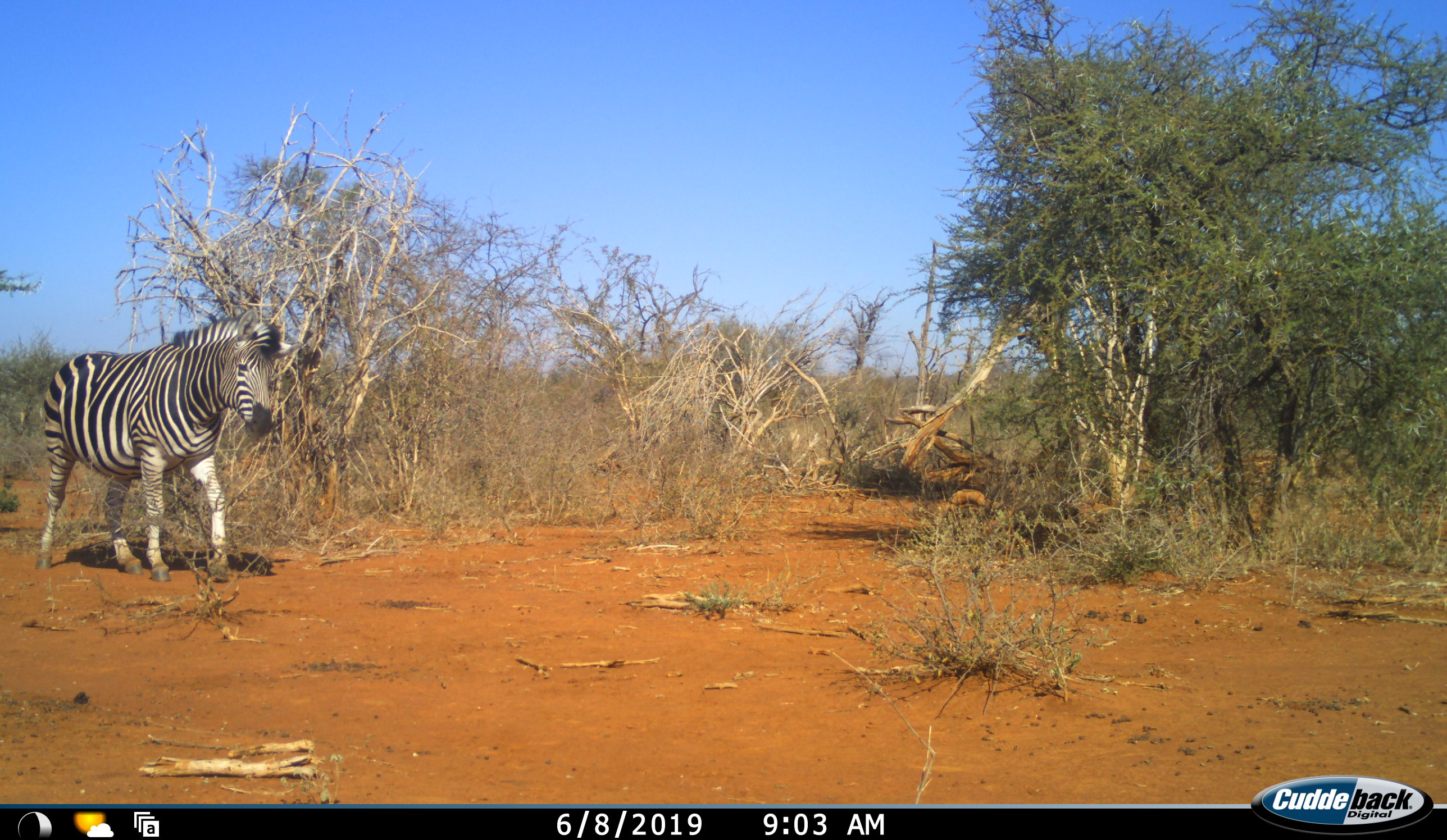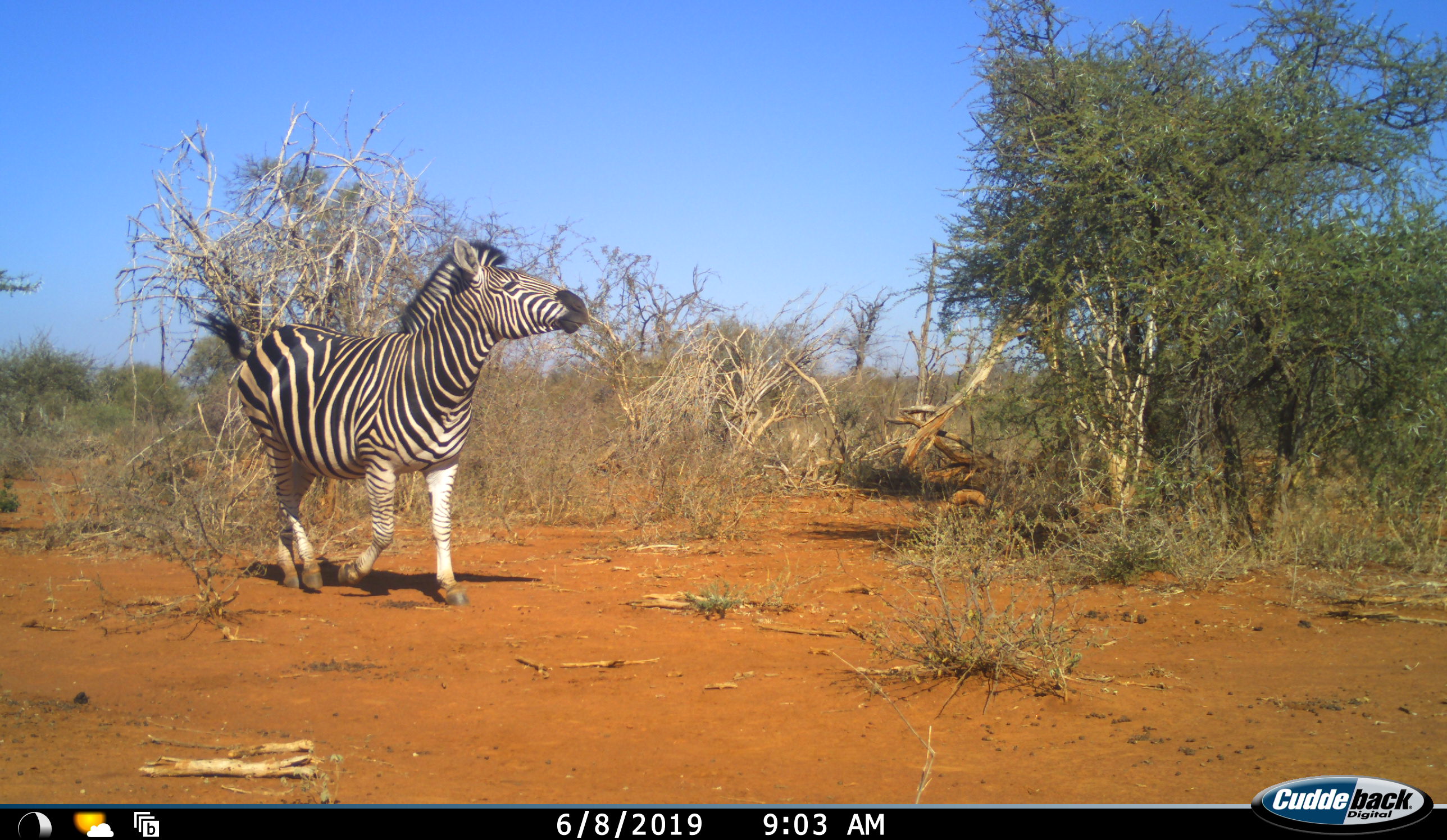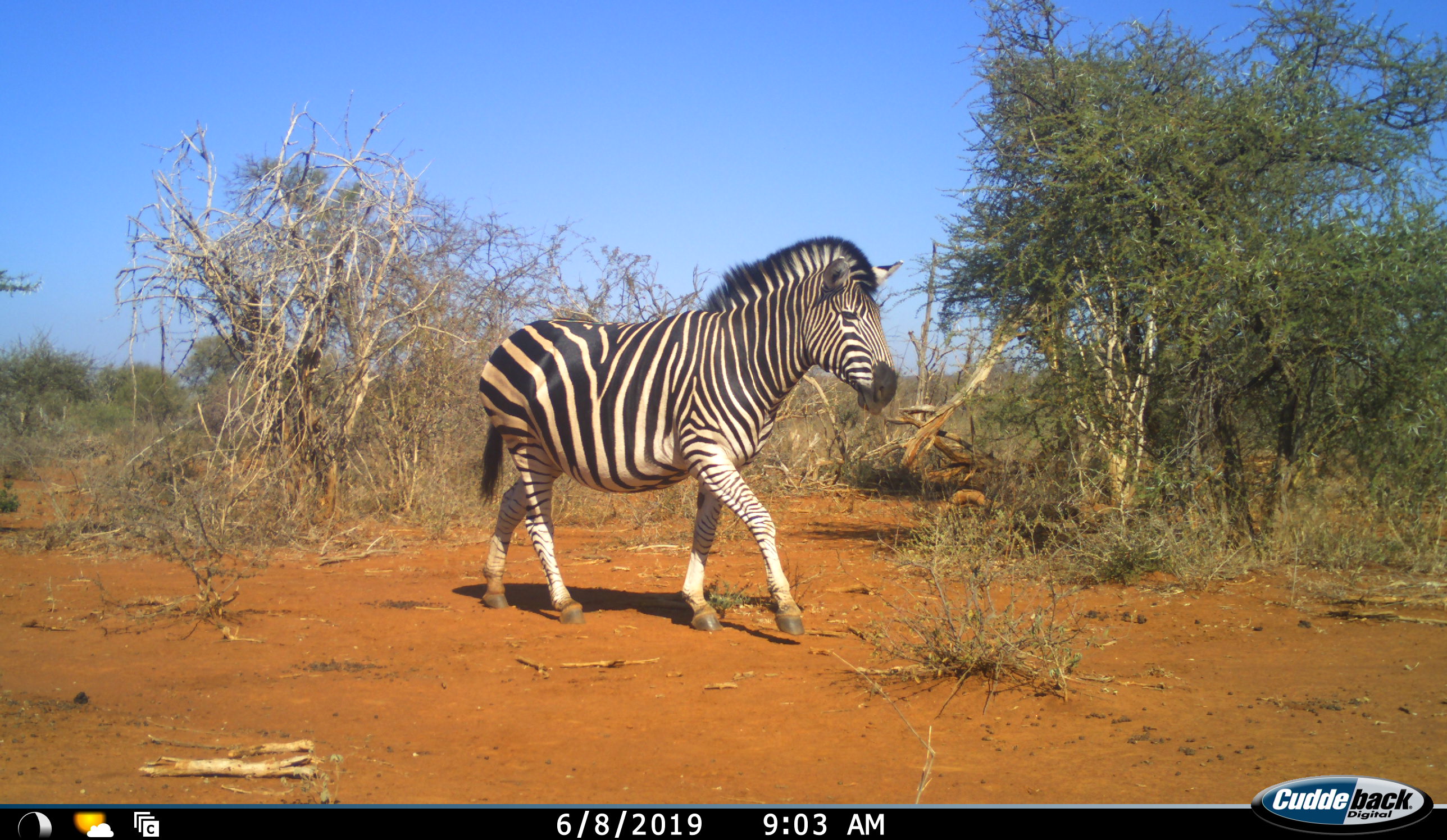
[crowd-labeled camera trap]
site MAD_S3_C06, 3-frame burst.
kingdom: Animalia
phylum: Chordata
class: Mammalia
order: Perissodactyla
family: Equidae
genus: Equus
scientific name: Equus quagga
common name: plains zebra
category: zebraplains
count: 1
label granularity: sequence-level